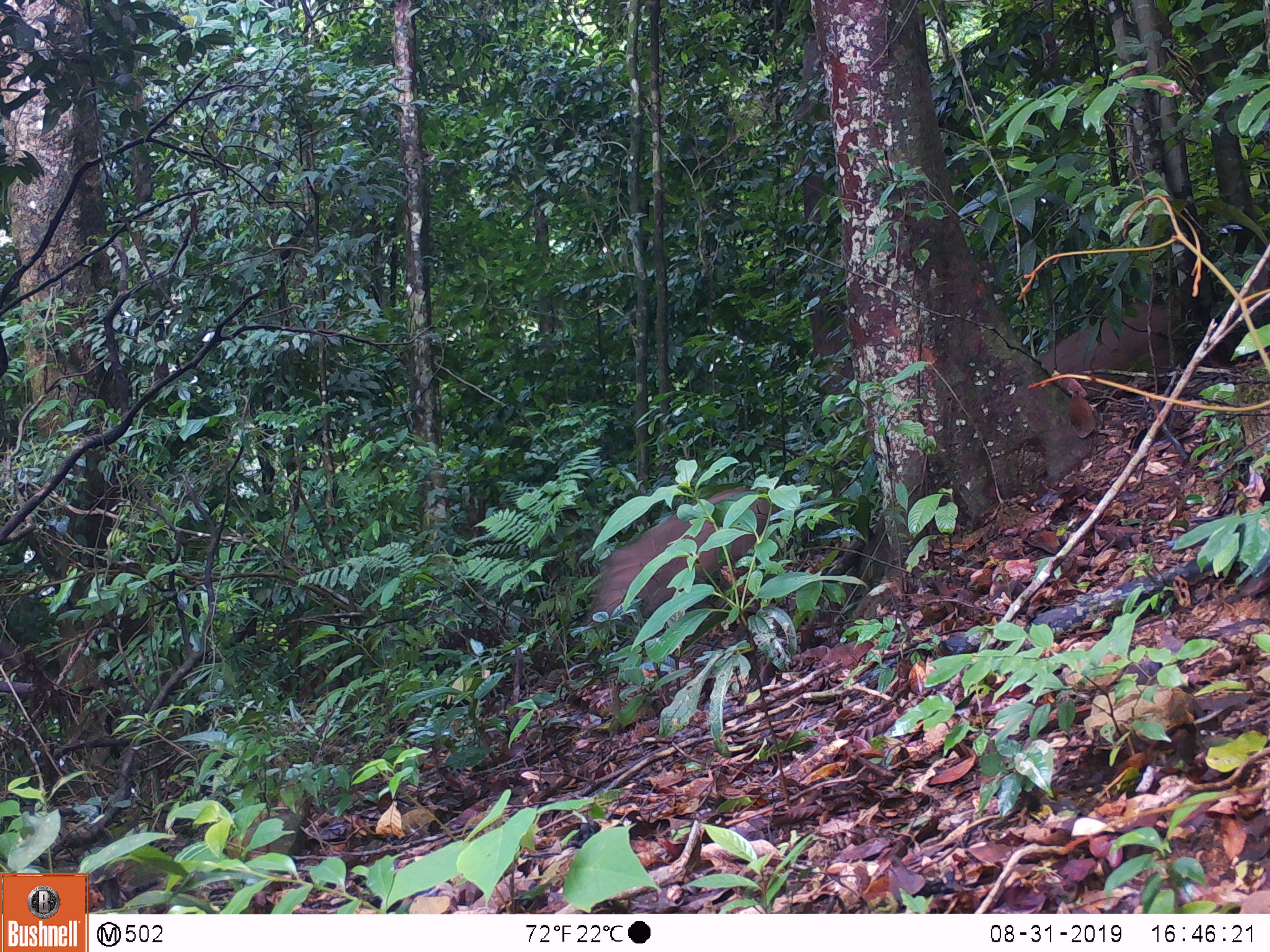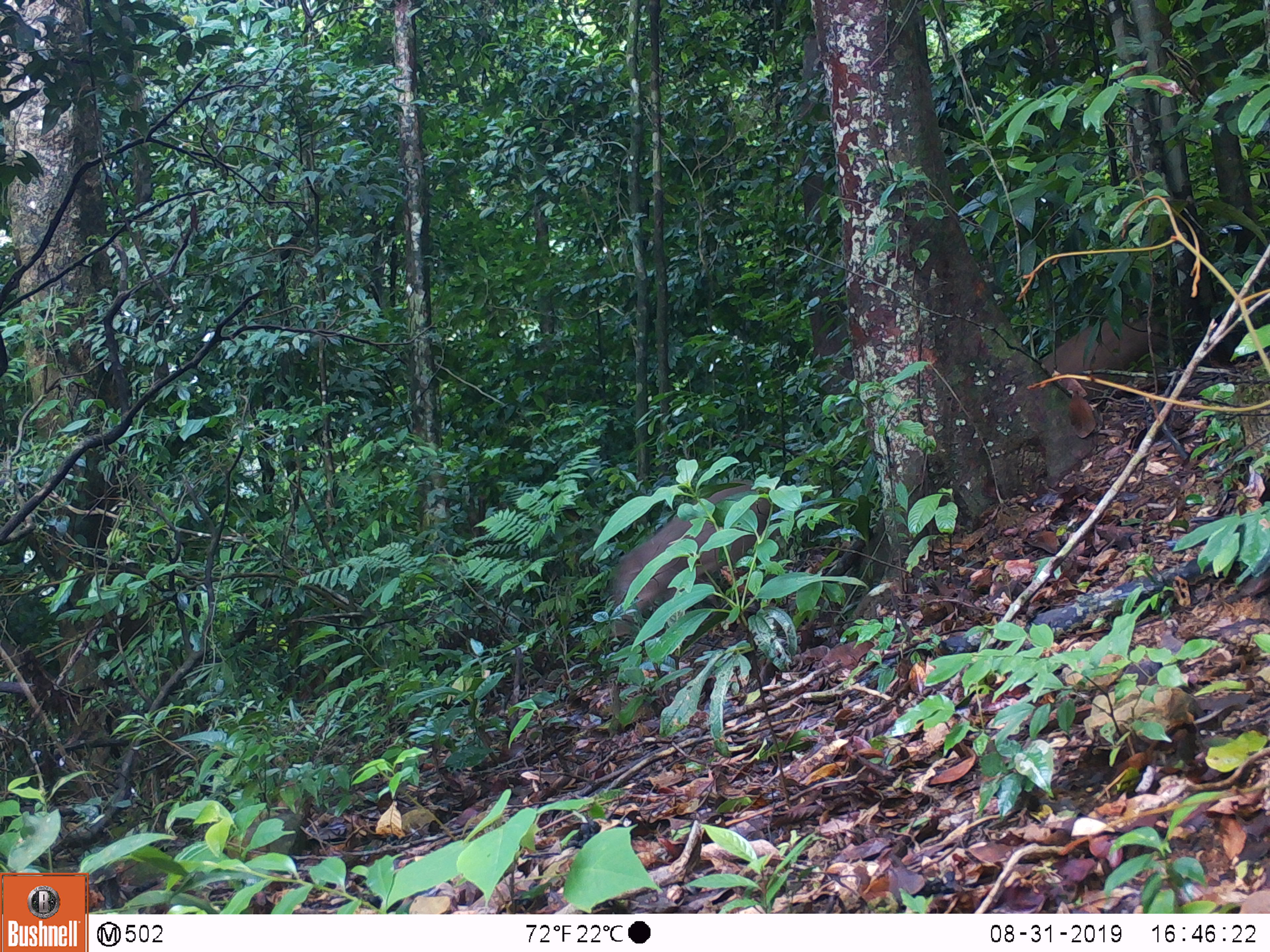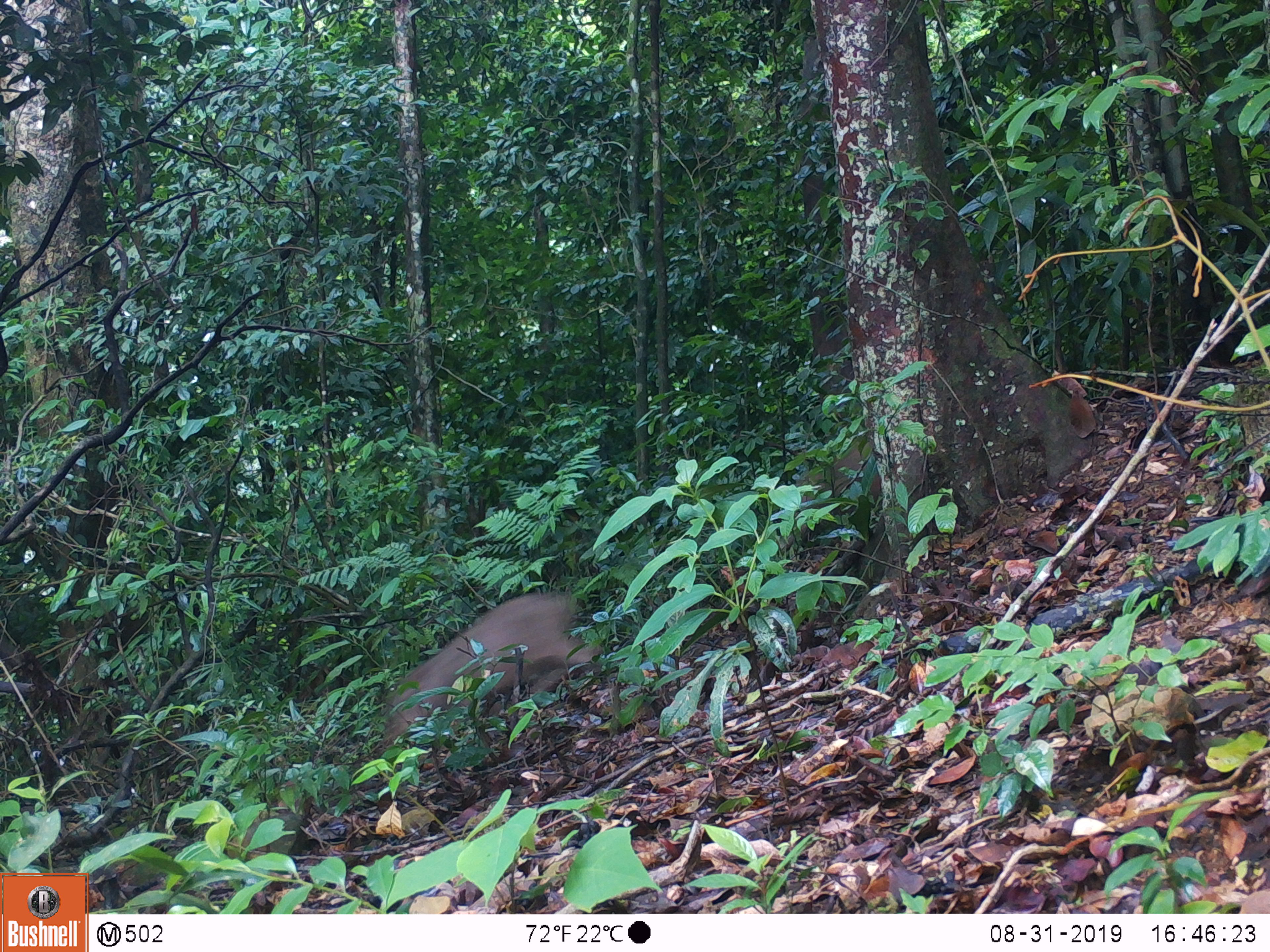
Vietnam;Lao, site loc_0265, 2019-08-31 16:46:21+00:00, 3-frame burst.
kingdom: Animalia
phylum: Chordata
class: Mammalia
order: Artiodactyla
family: Suidae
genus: Sus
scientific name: Sus scrofa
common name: eurasian wild pig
Eurasian wild pig (Sus scrofa). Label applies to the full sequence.